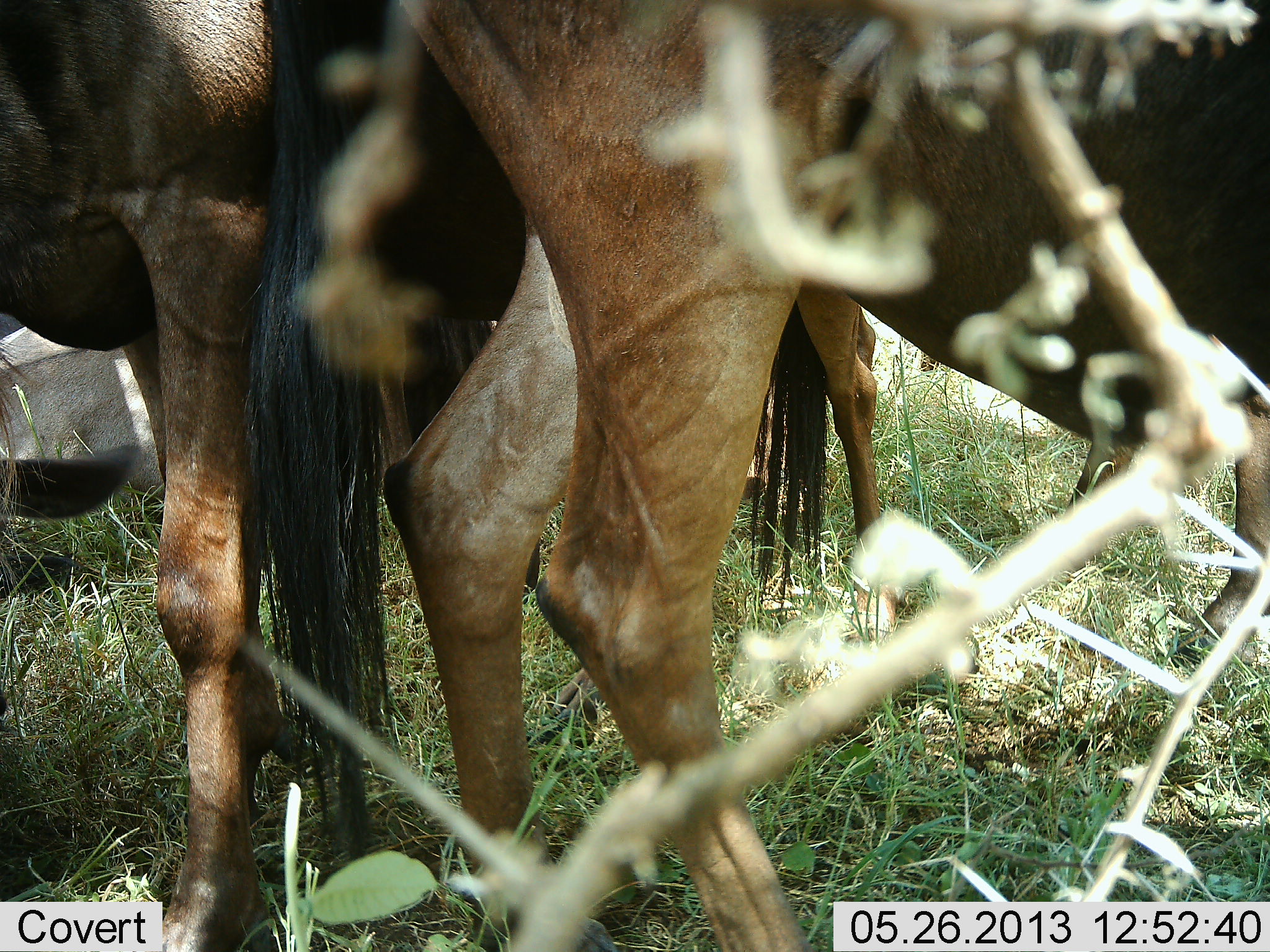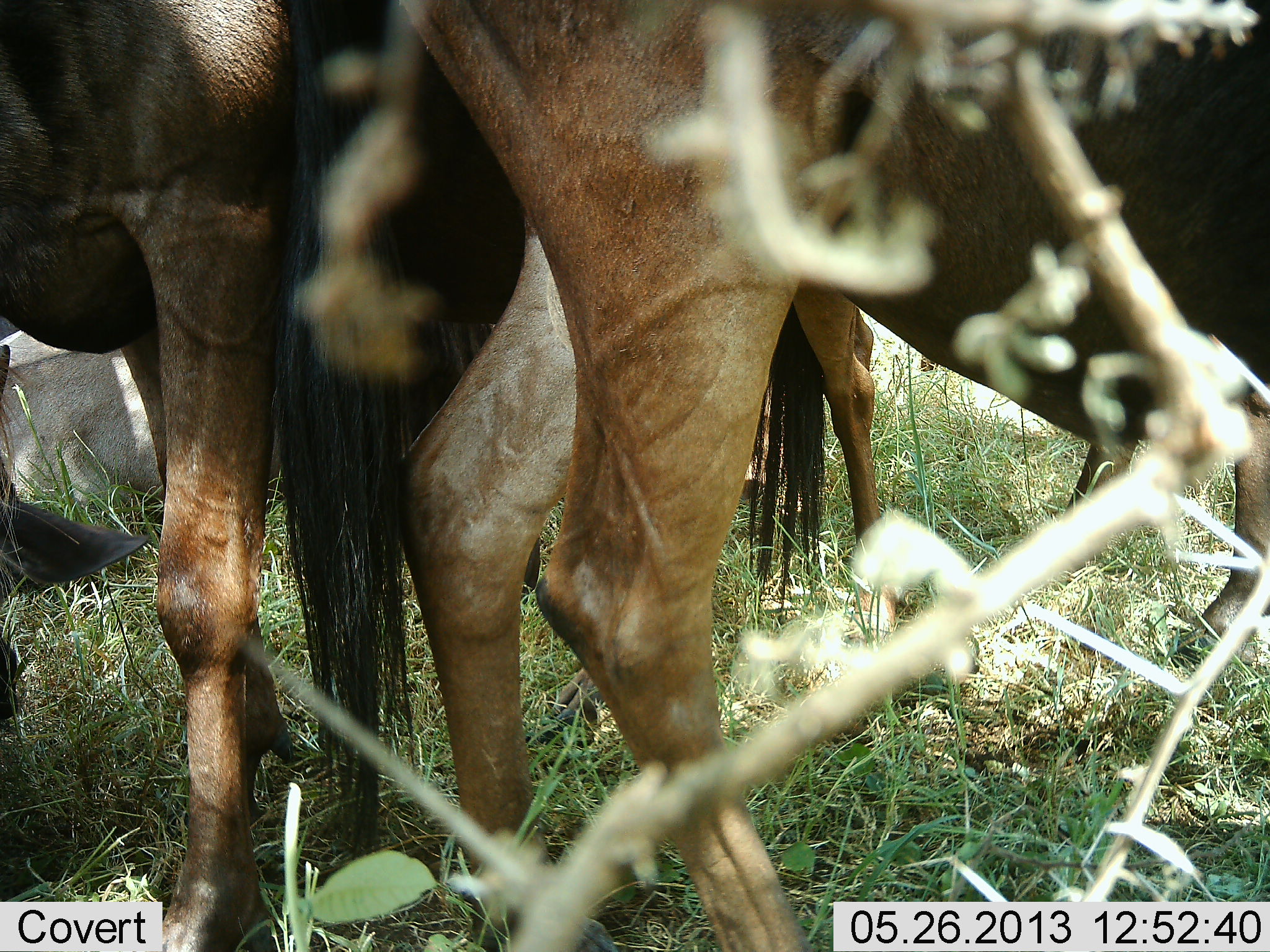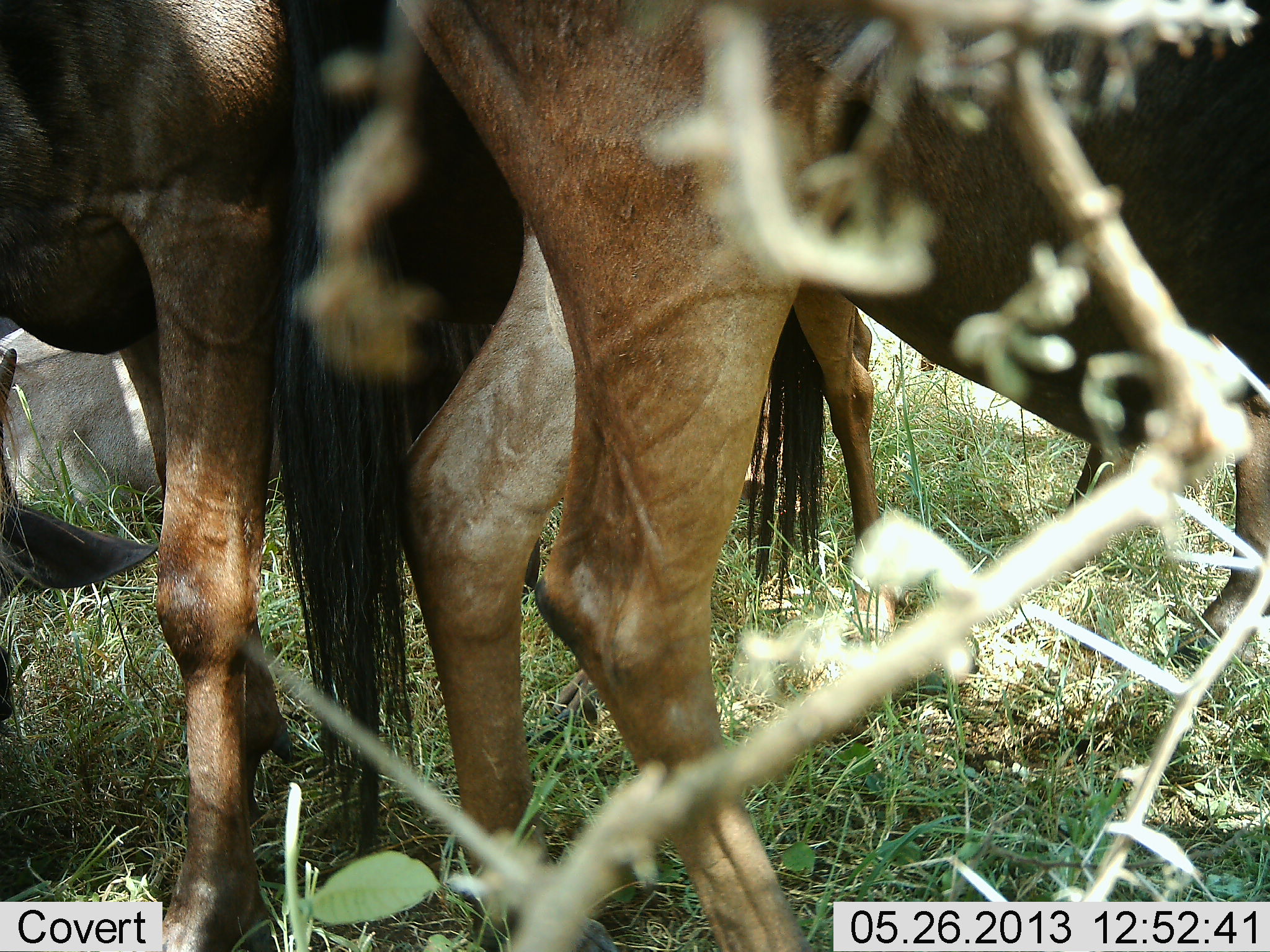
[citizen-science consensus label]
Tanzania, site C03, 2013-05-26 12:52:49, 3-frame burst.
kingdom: Animalia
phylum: Chordata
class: Mammalia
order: Artiodactyla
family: Bovidae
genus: Connochaetes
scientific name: Connochaetes taurinus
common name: blue wildebeest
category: wildebeest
Wildebeest (blue wildebeest) (Connochaetes taurinus), count 4. Behavior (volunteer vote fractions): standing 92%, resting 23%, moving 0%, interacting 0%. Young present (vote fraction): 0%. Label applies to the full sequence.